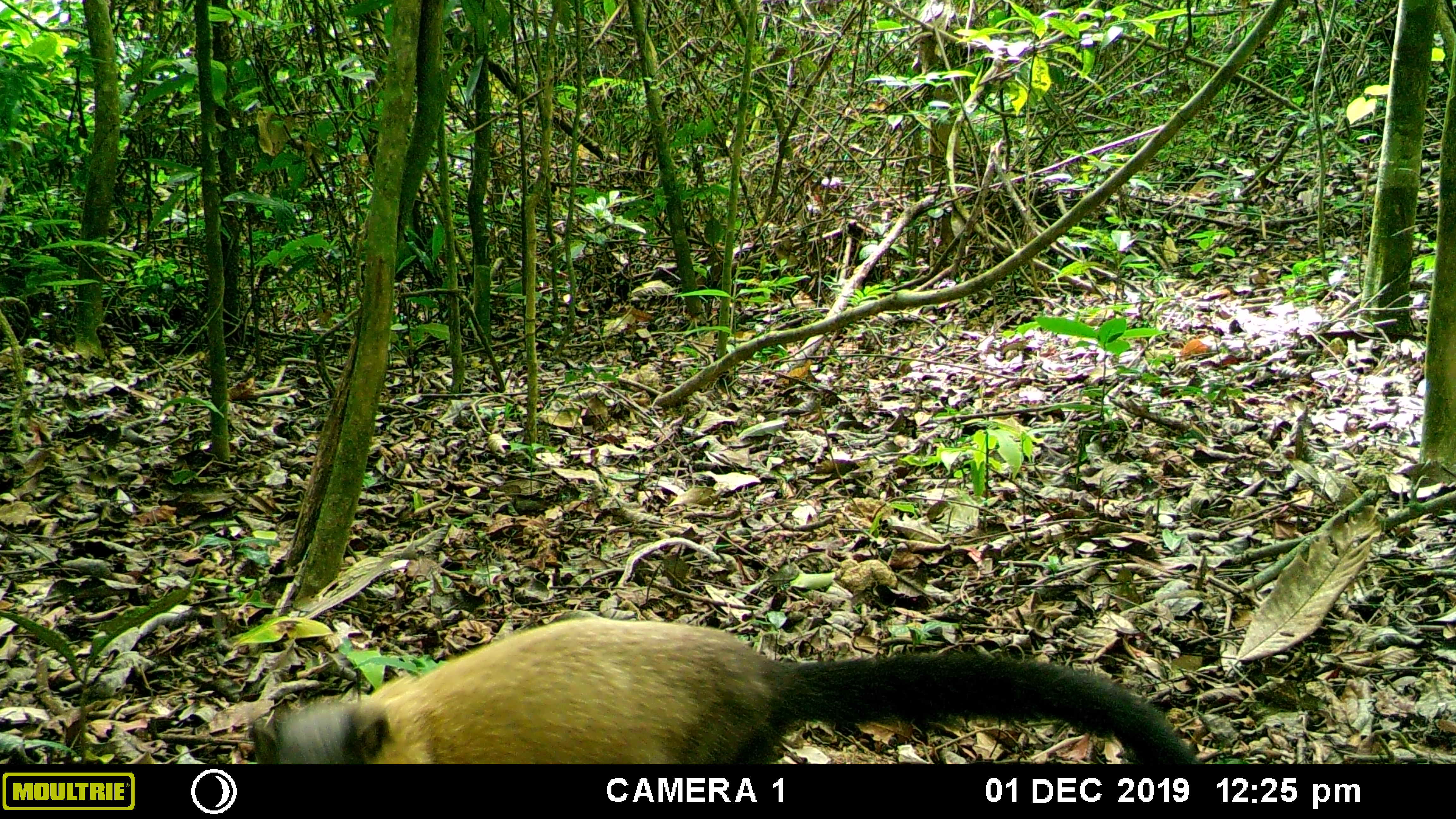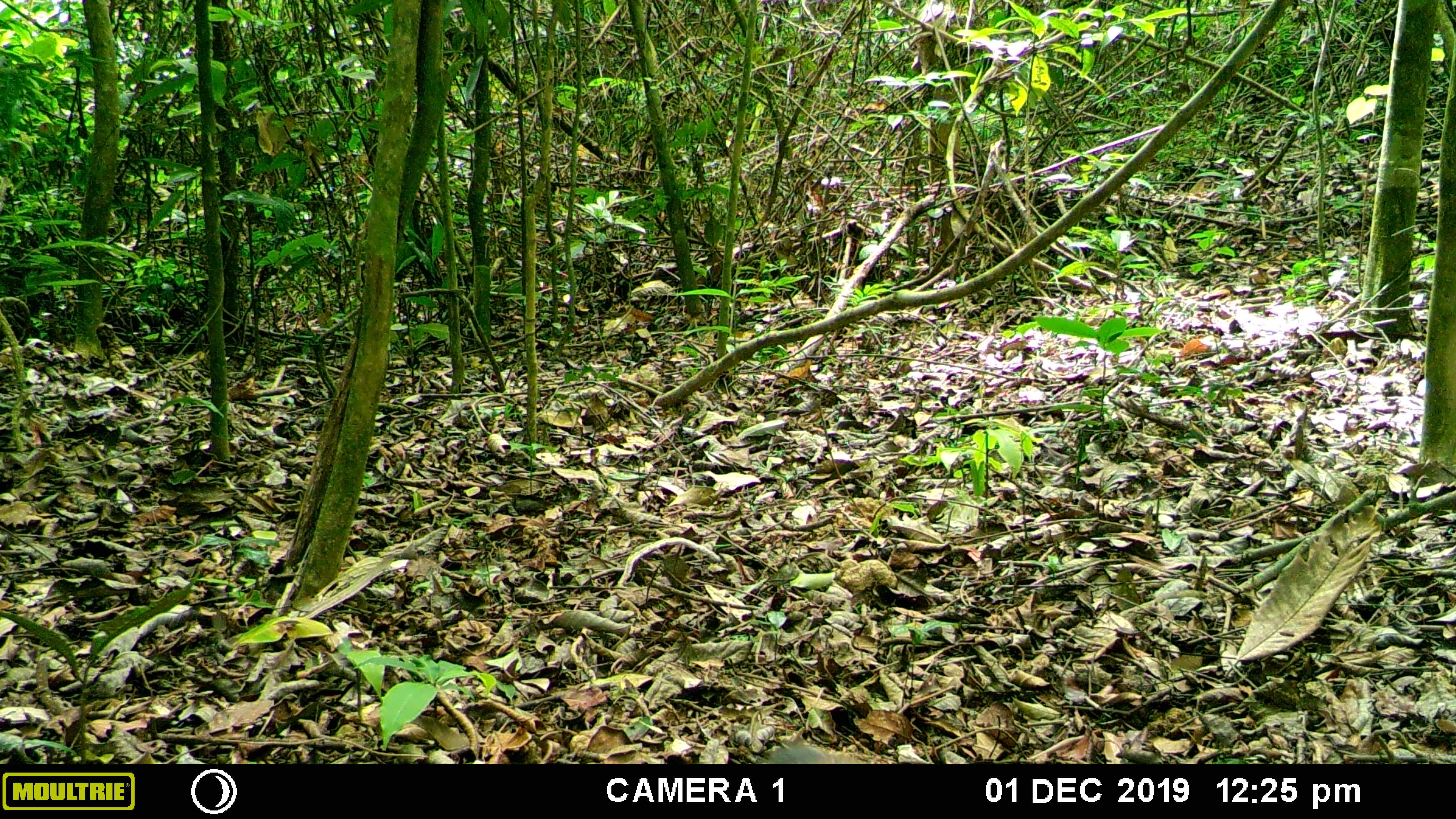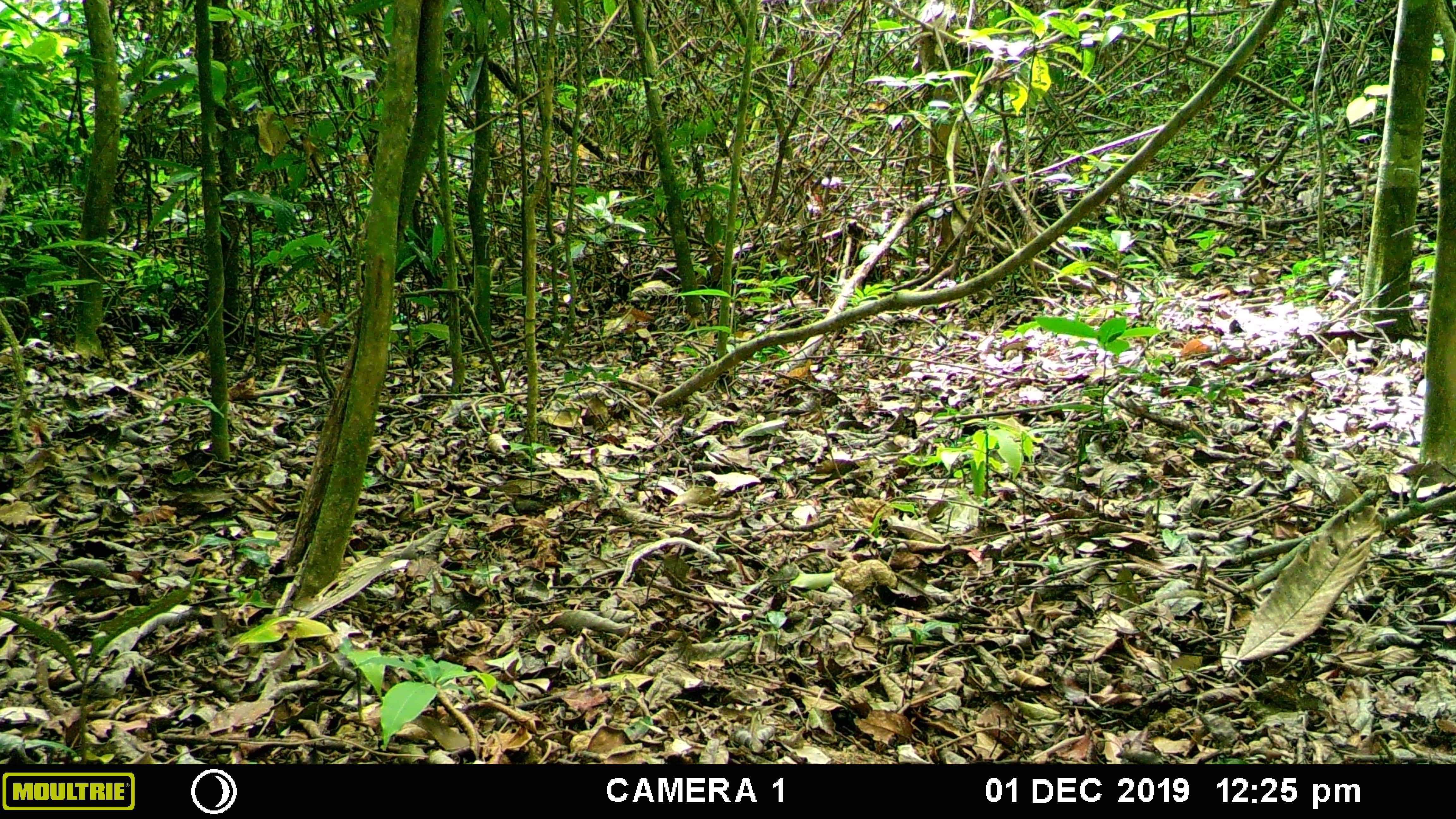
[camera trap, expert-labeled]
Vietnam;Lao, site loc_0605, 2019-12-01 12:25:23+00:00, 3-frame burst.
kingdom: Animalia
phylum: Chordata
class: Mammalia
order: Carnivora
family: Mustelidae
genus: Martes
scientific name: Martes flavigula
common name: yellow-throated marten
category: yellow throated marten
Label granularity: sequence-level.